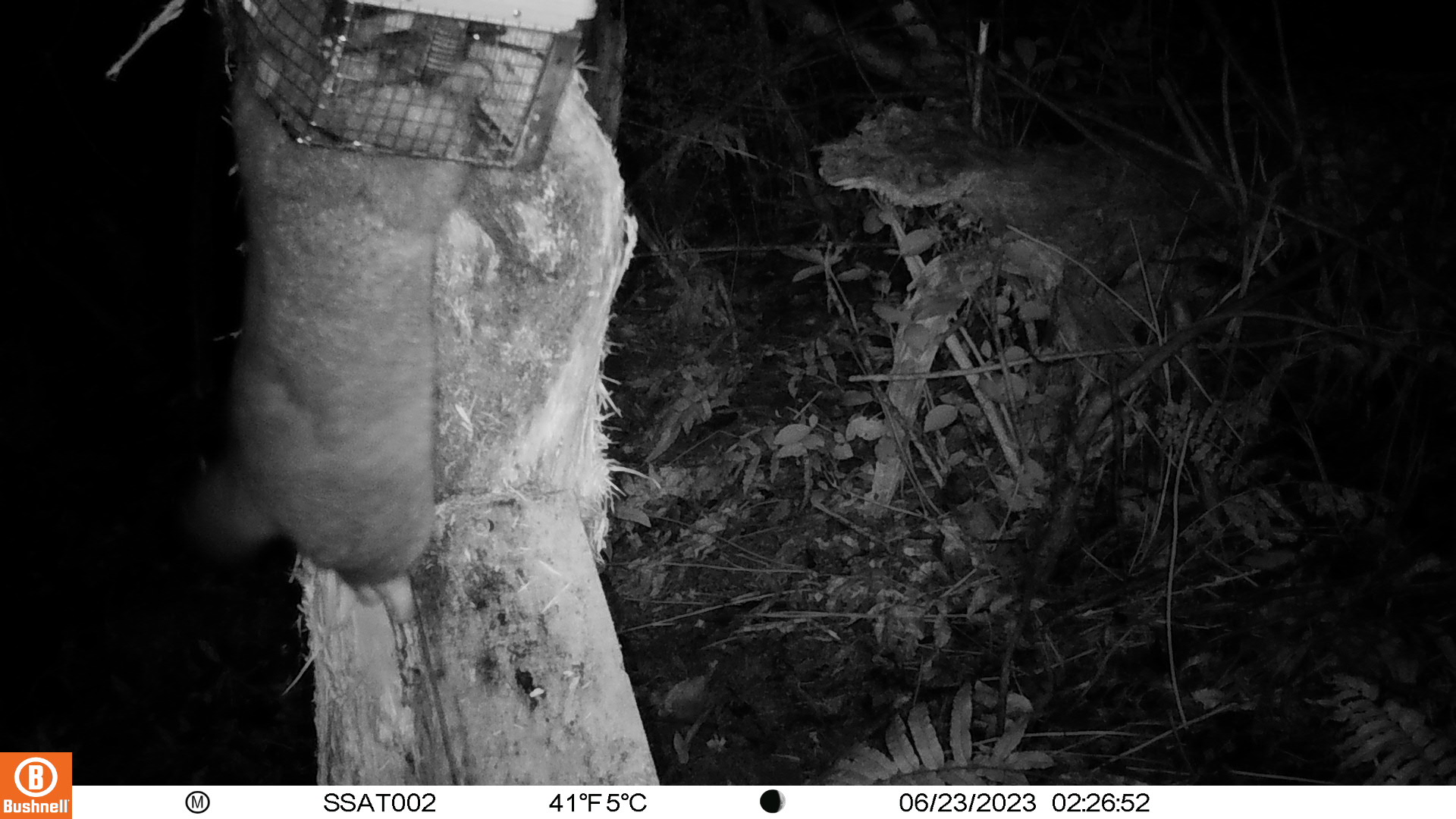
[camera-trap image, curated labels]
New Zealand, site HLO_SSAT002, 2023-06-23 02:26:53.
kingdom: Animalia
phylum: Chordata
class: Mammalia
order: Diprotodontia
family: Phalangeridae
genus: Trichosurus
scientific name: Trichosurus vulpecula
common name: common brushtail possum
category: possum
Possum (common brushtail possum) (Trichosurus vulpecula).